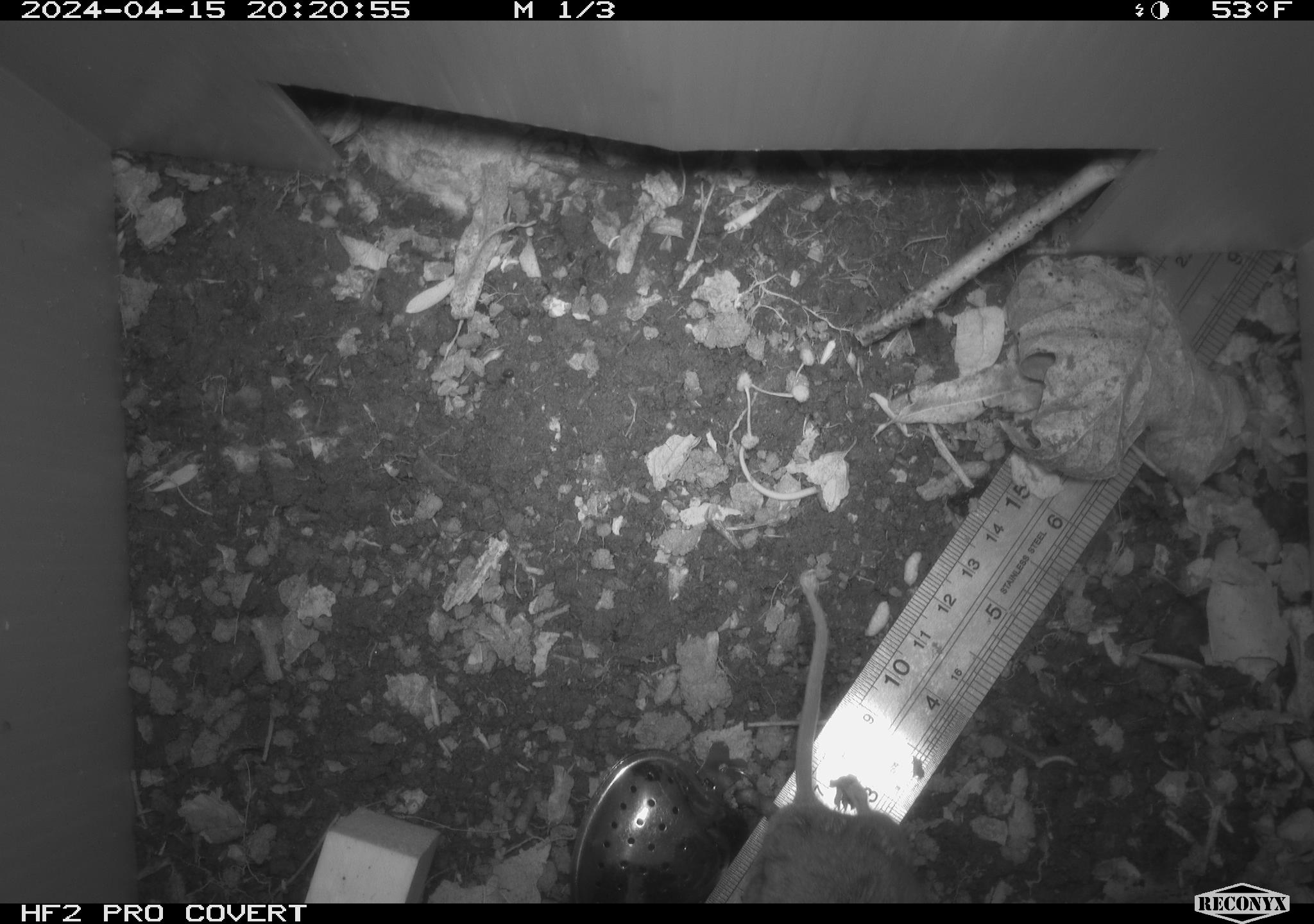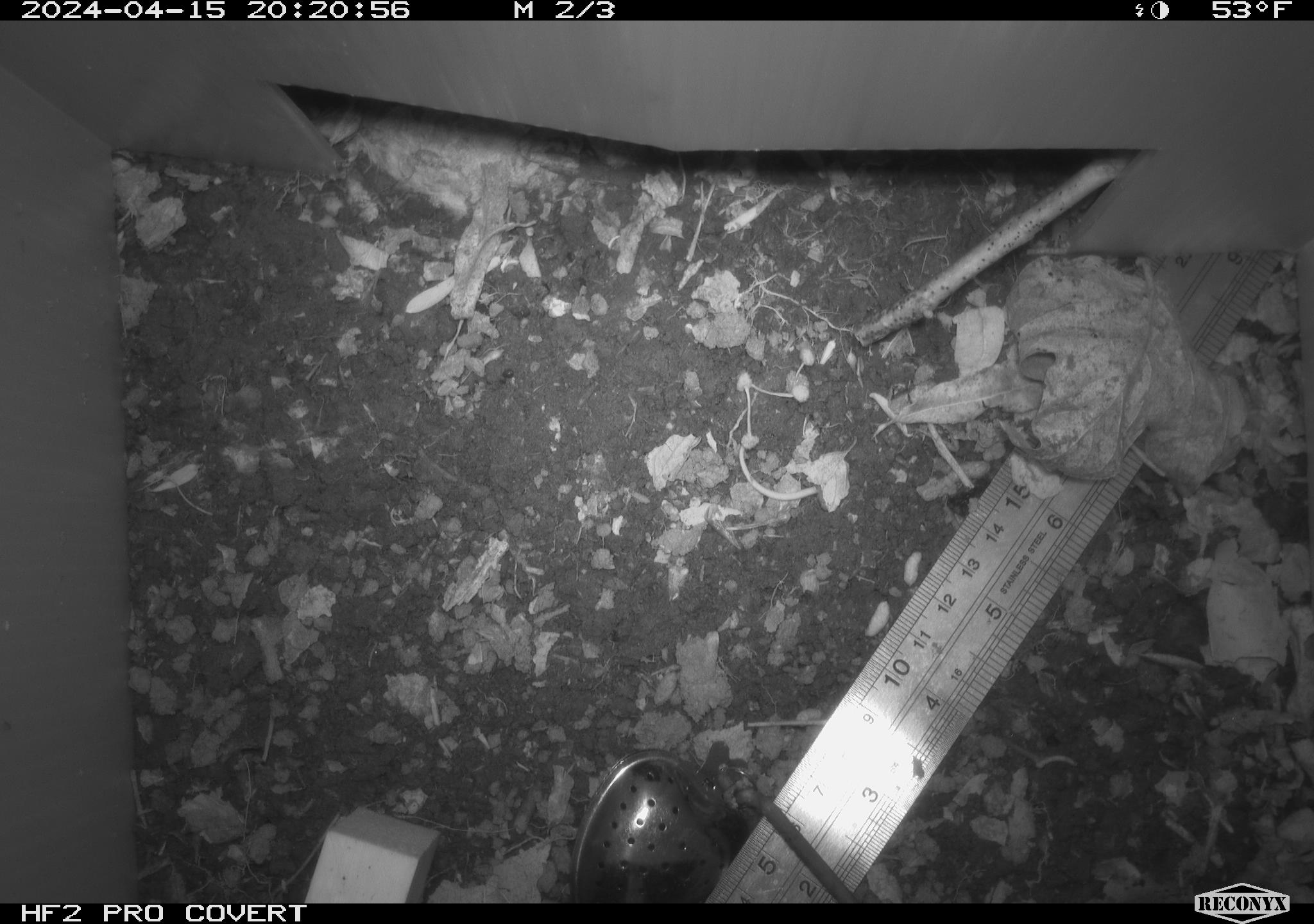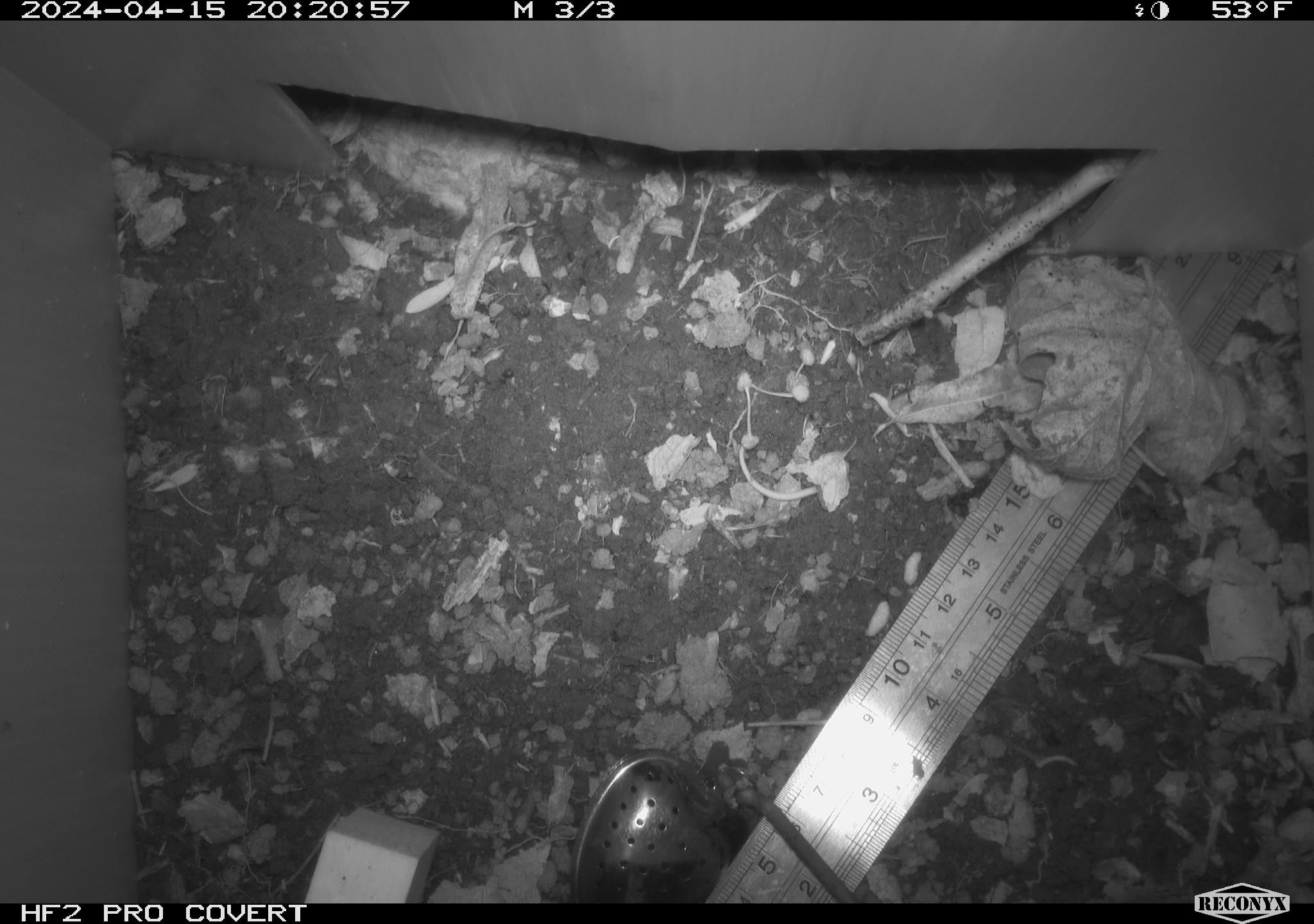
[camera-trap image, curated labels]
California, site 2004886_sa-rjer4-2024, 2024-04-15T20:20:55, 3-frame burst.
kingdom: Animalia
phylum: Chordata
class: Mammalia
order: Rodentia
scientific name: Rodentia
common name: mouse species